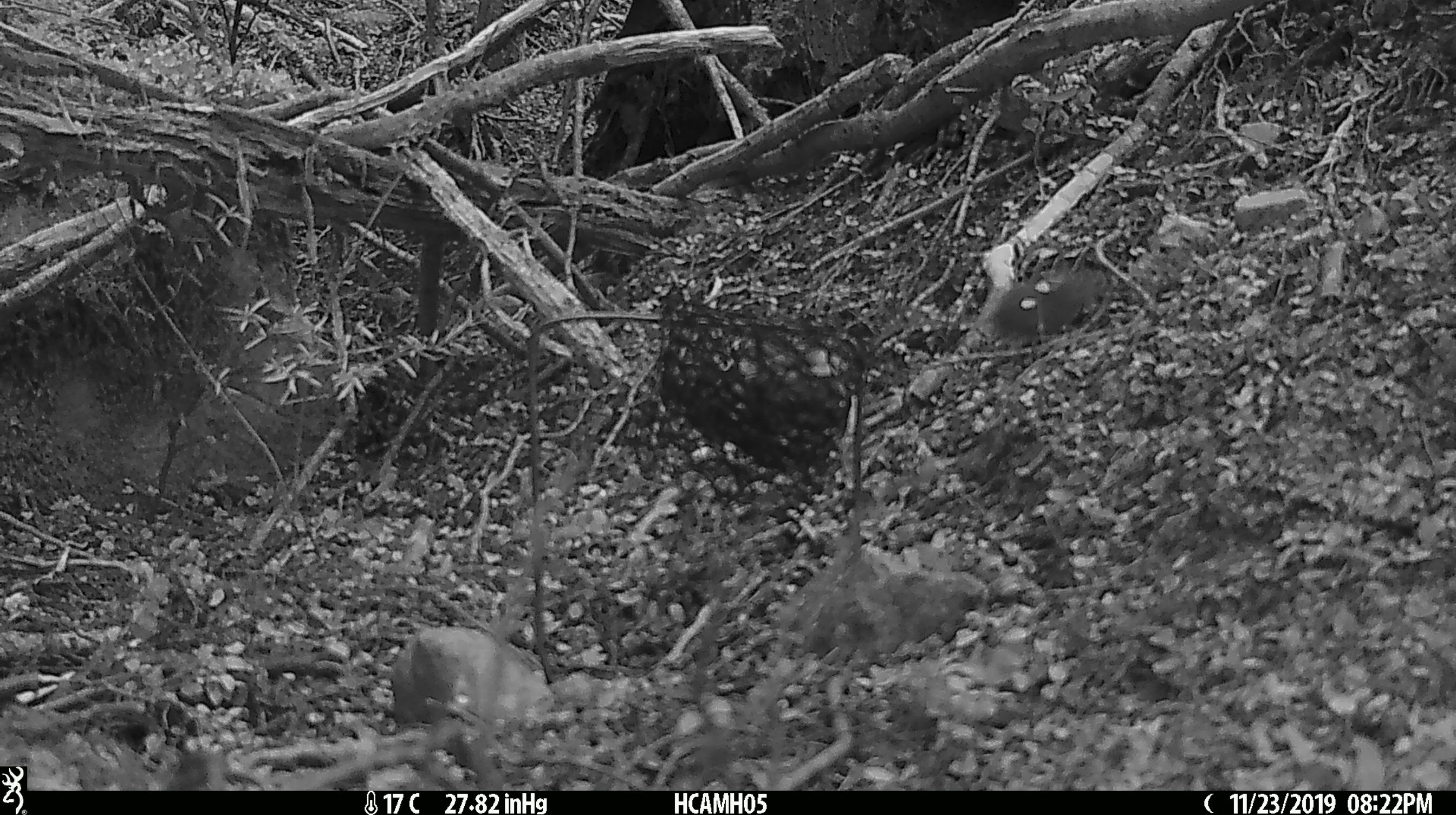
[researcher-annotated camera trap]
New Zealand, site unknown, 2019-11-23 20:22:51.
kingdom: Animalia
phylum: Chordata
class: Mammalia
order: Rodentia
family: Muridae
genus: Mus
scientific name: Mus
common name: mouse